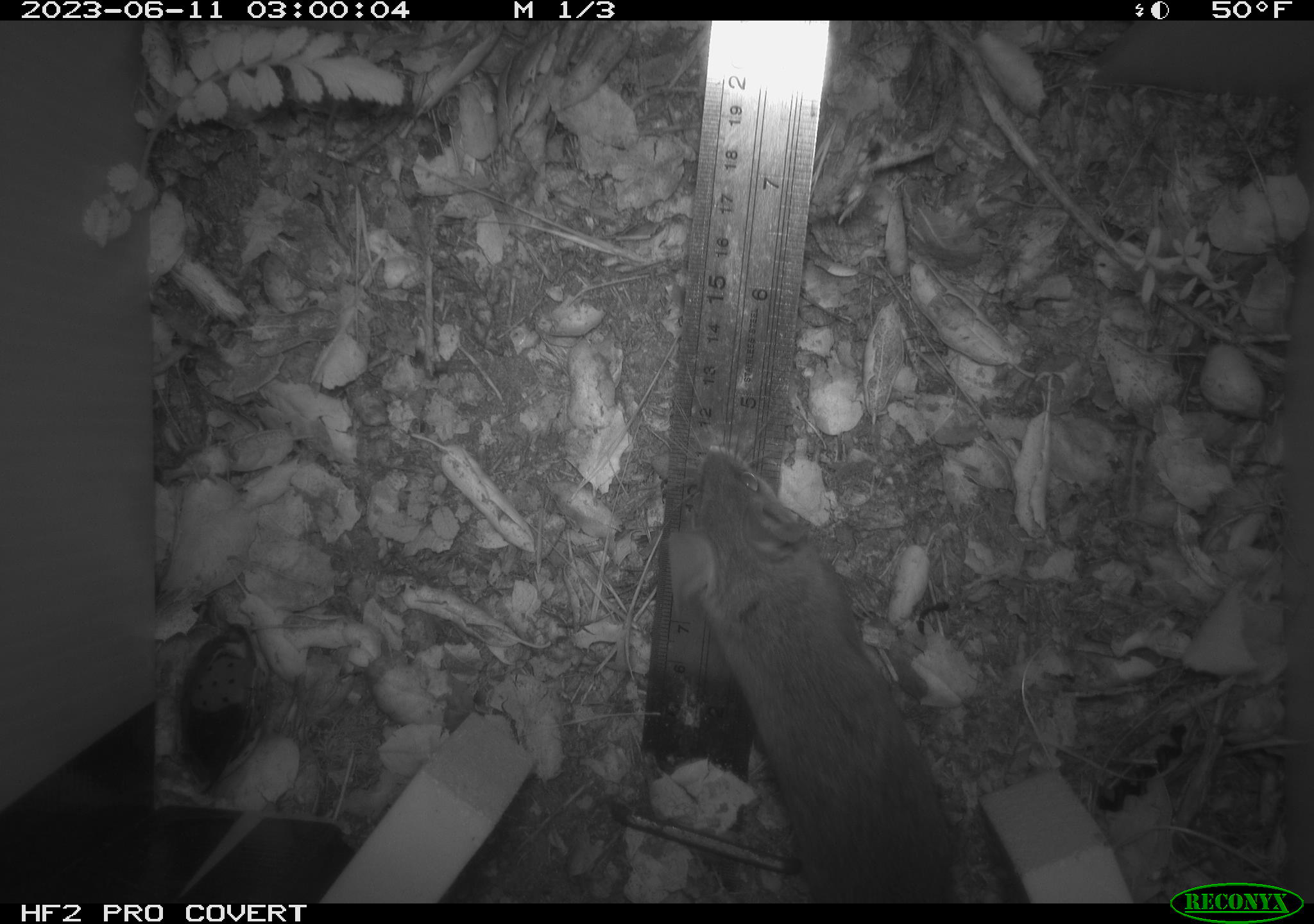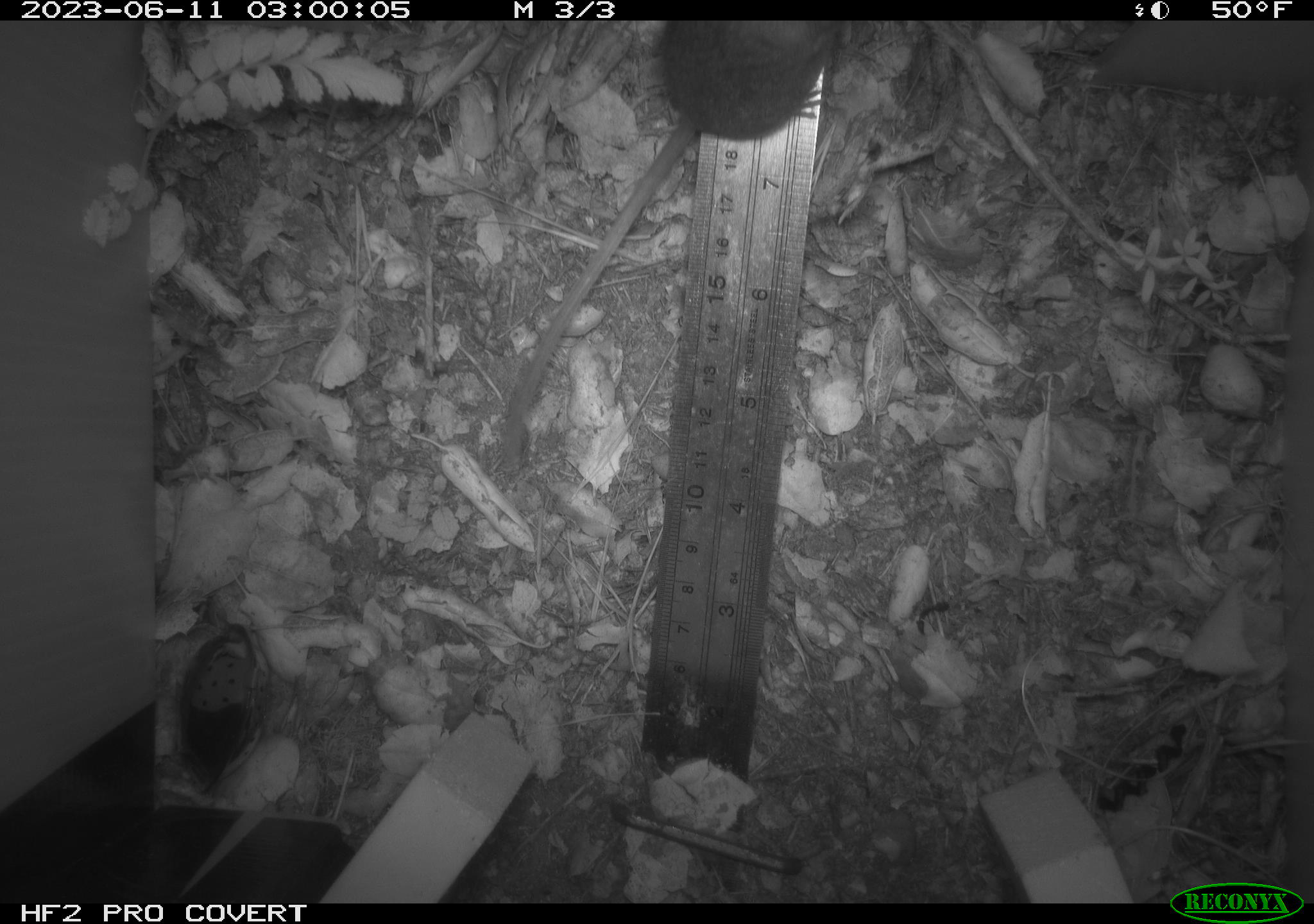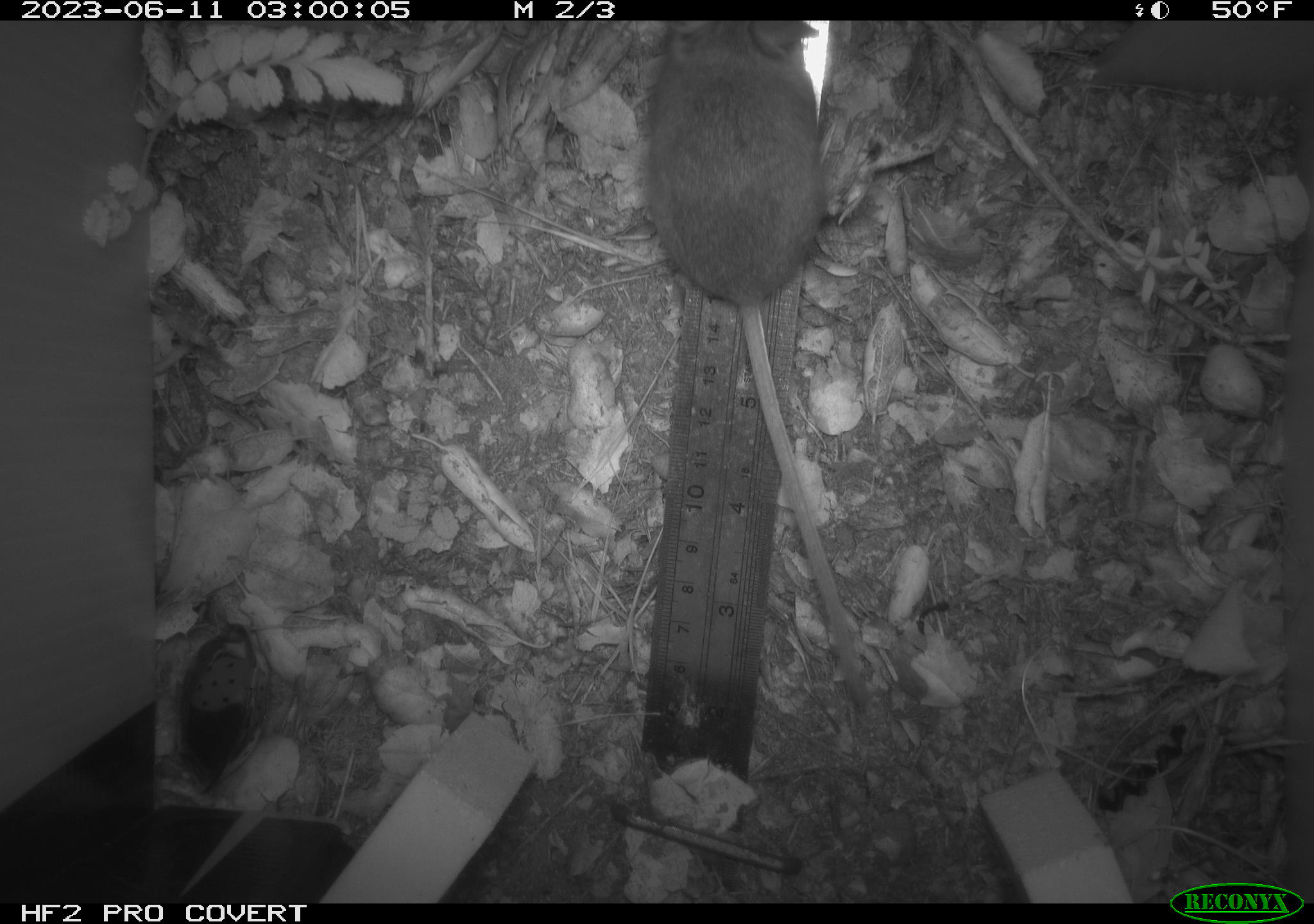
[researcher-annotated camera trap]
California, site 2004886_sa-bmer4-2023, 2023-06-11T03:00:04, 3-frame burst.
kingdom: Animalia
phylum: Chordata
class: Mammalia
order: Rodentia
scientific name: Rodentia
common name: mouse species